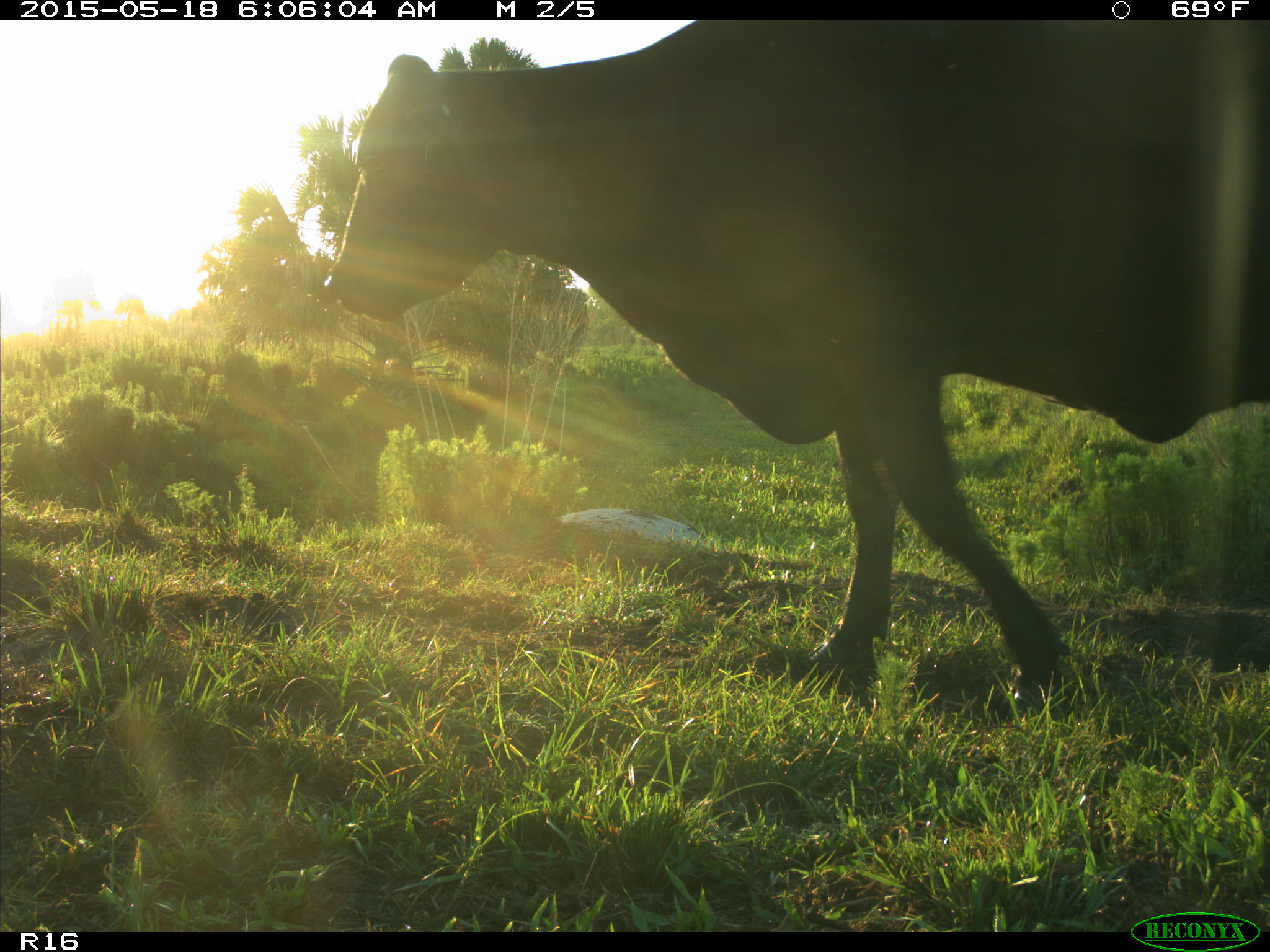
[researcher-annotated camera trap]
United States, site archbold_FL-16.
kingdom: Animalia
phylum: Chordata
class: Mammalia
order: Artiodactyla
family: Bovidae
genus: Bos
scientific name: Bos taurus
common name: domestic cow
Bos taurus (domestic cow).